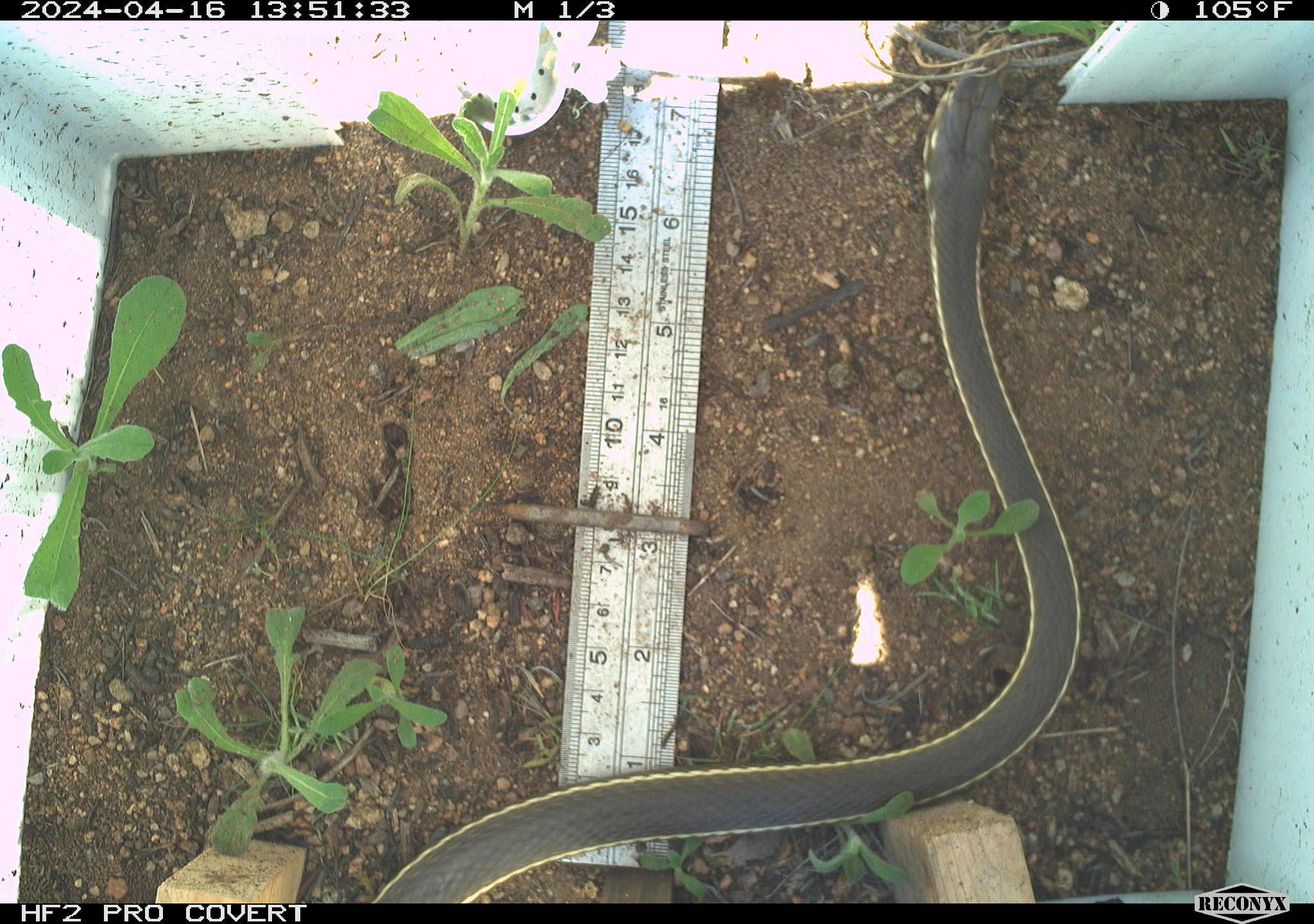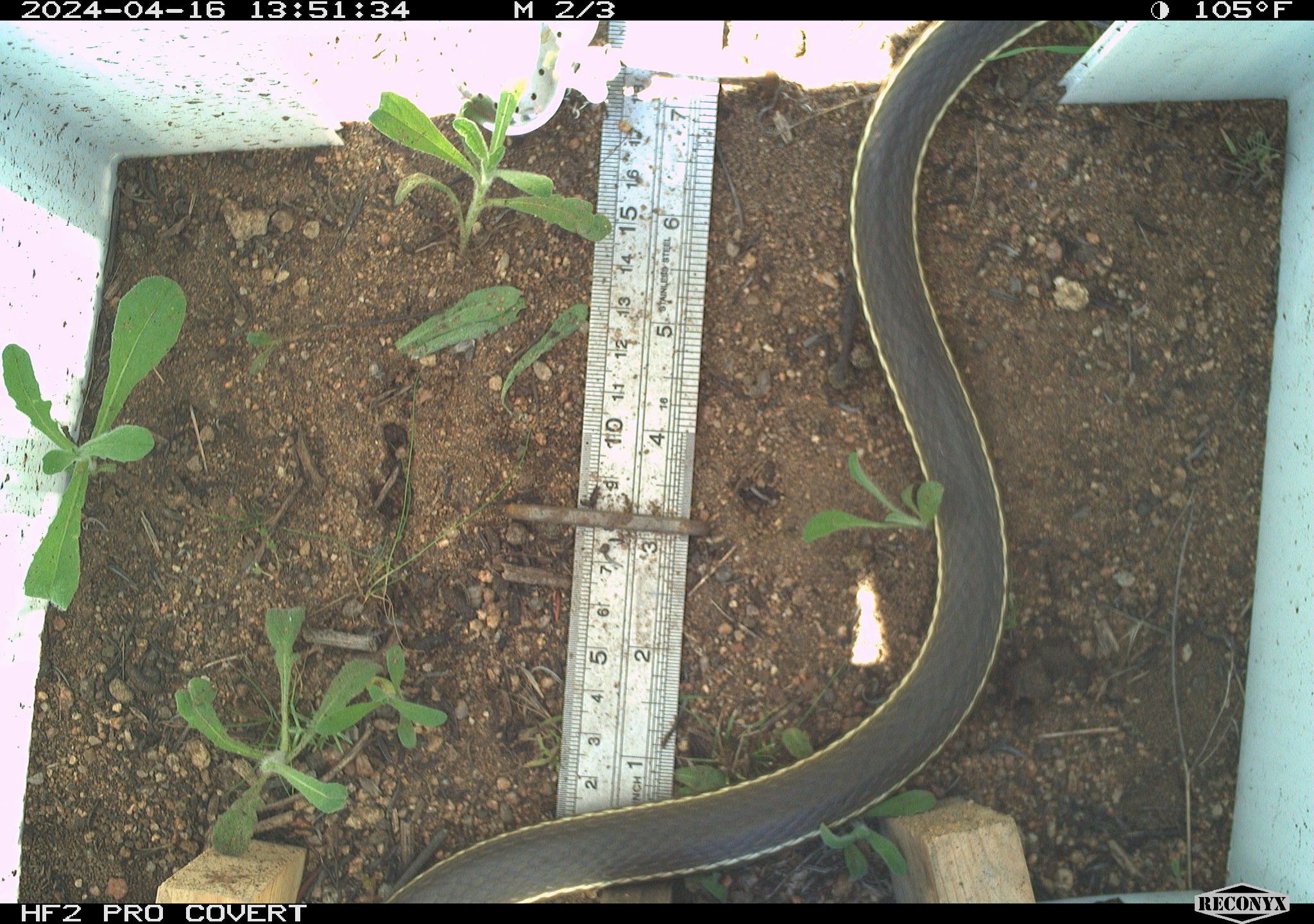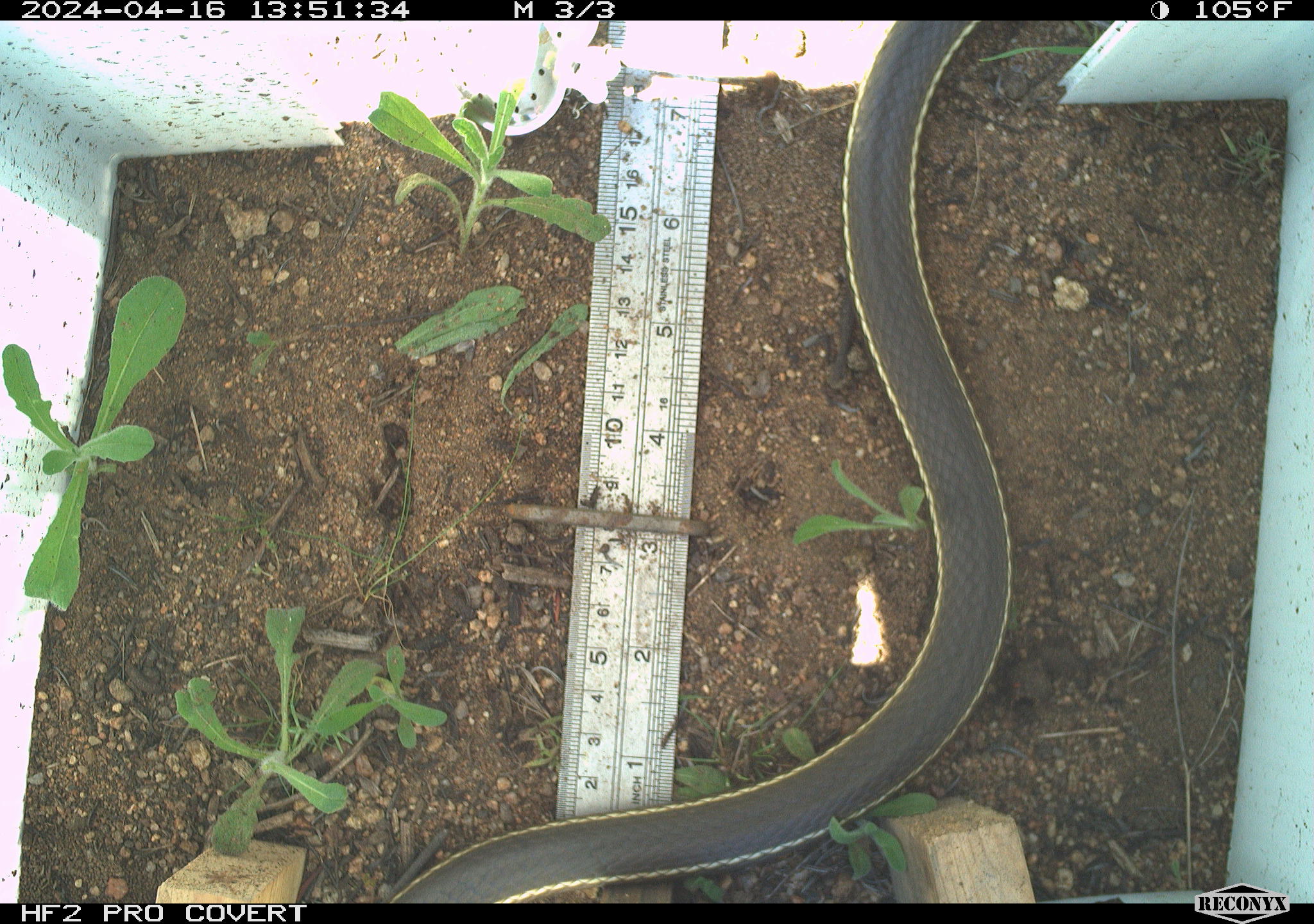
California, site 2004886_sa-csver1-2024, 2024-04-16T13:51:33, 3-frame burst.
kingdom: Animalia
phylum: Chordata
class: Reptilia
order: Squamata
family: Colubridae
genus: Thamnophis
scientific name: Thamnophis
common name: american gartersnakes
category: thamnophis species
Thamnophis species (american gartersnakes) (Thamnophis).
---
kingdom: Animalia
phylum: Chordata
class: Reptilia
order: Squamata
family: Colubridae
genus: Masticophis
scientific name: Masticophis lateralis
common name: striped racer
Striped racer (Masticophis lateralis).